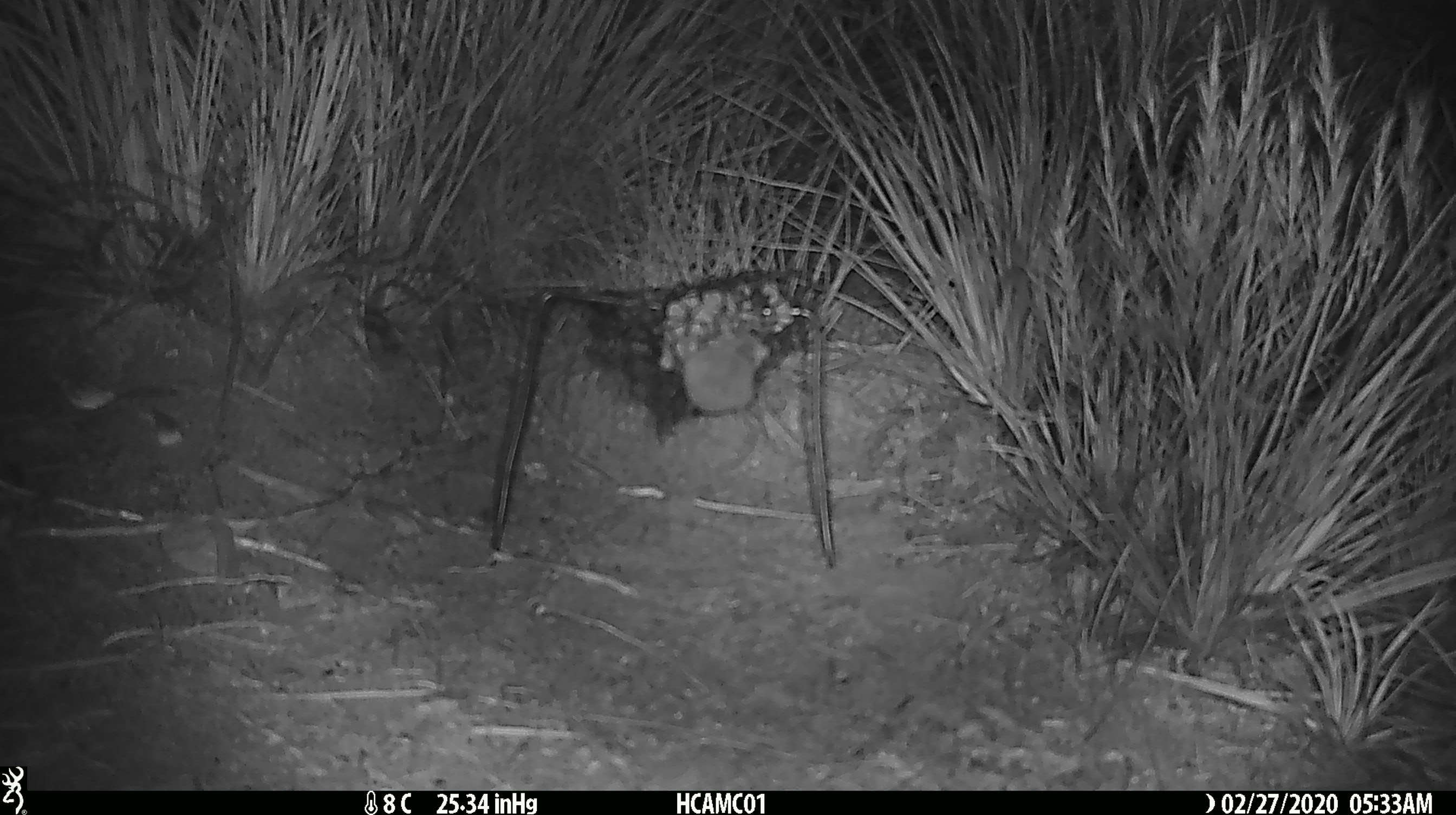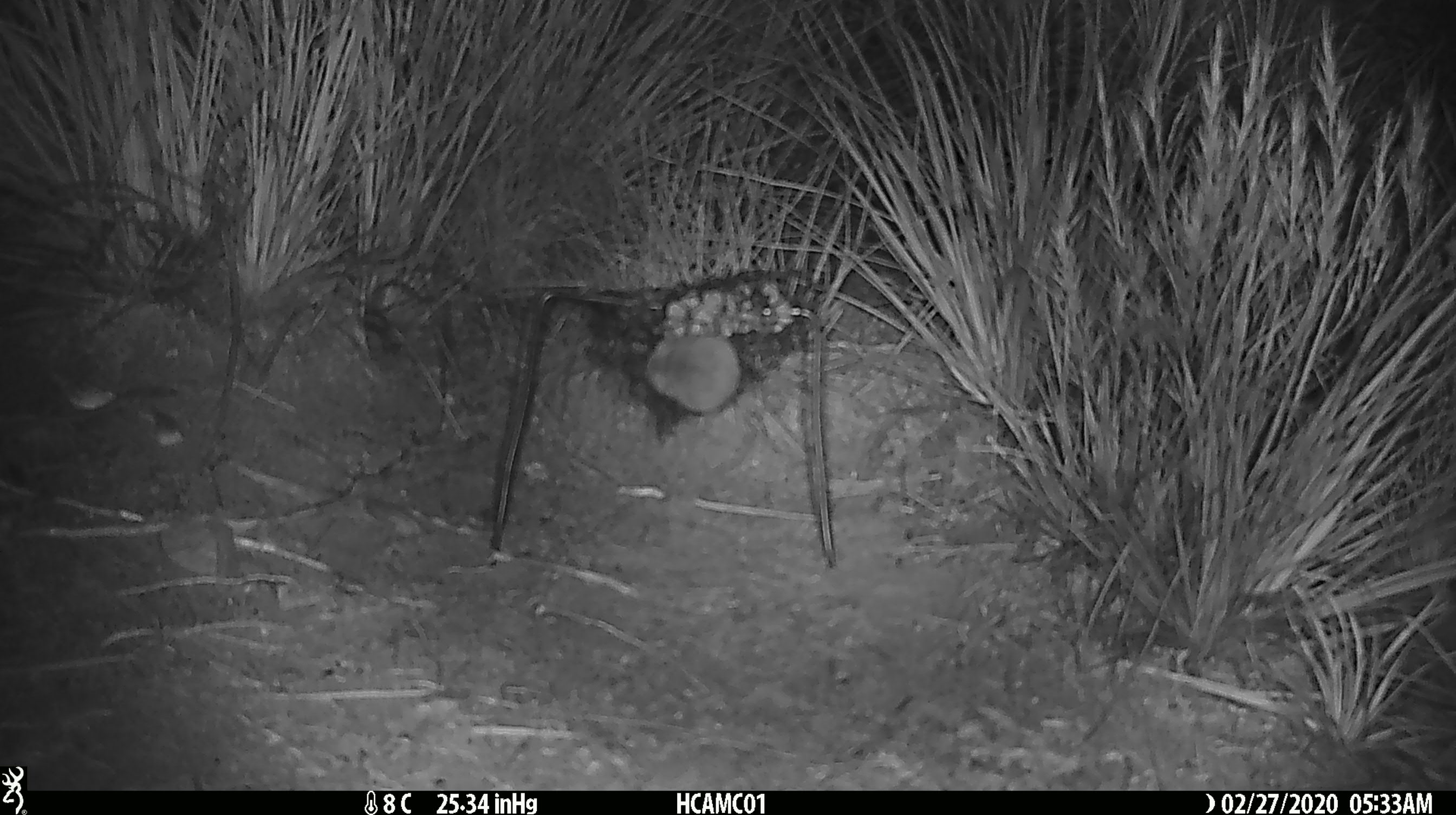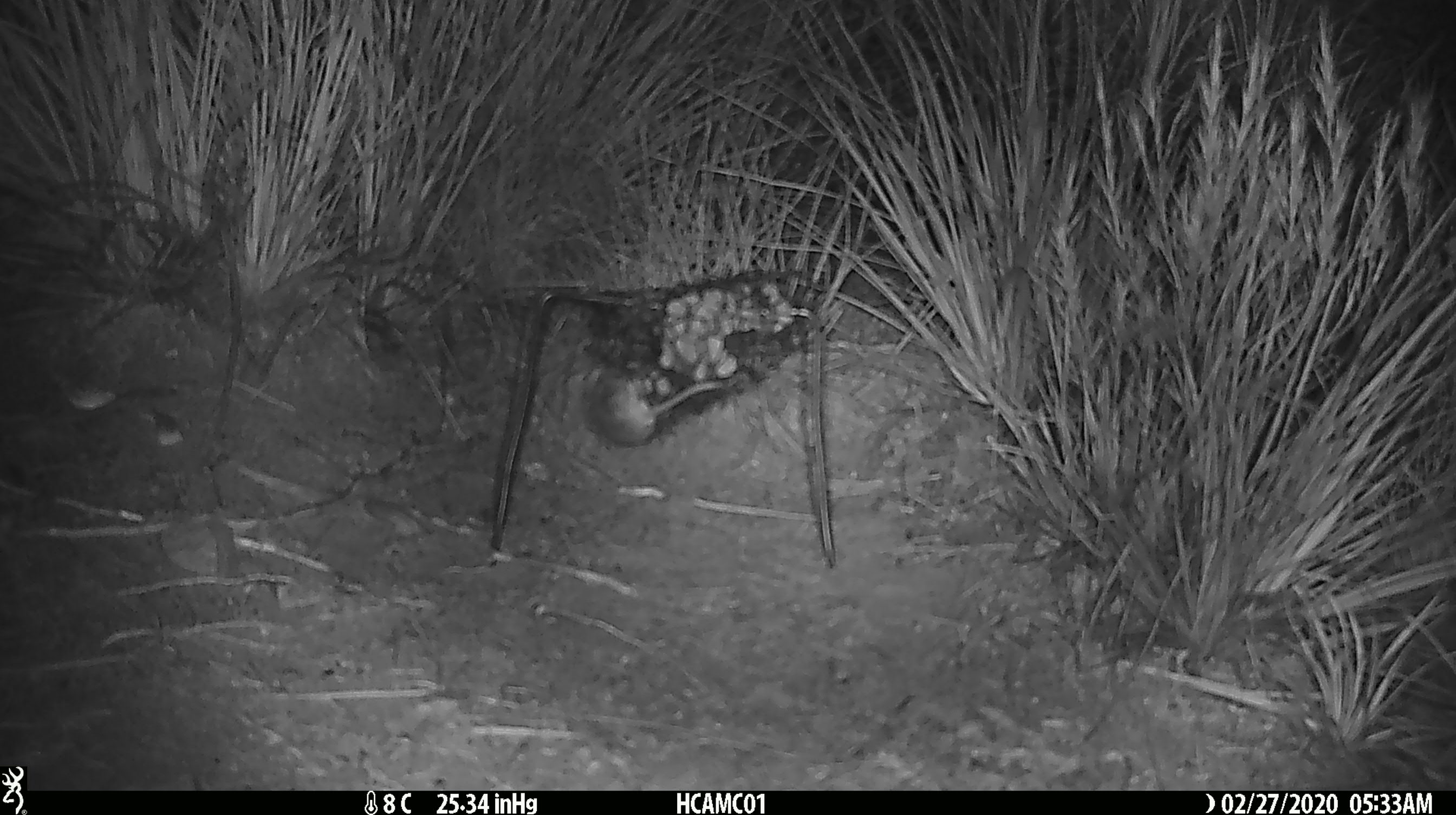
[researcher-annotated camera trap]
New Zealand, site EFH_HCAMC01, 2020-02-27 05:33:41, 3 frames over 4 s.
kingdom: Animalia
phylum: Chordata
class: Mammalia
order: Rodentia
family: Muridae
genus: Mus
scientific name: Mus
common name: mouse